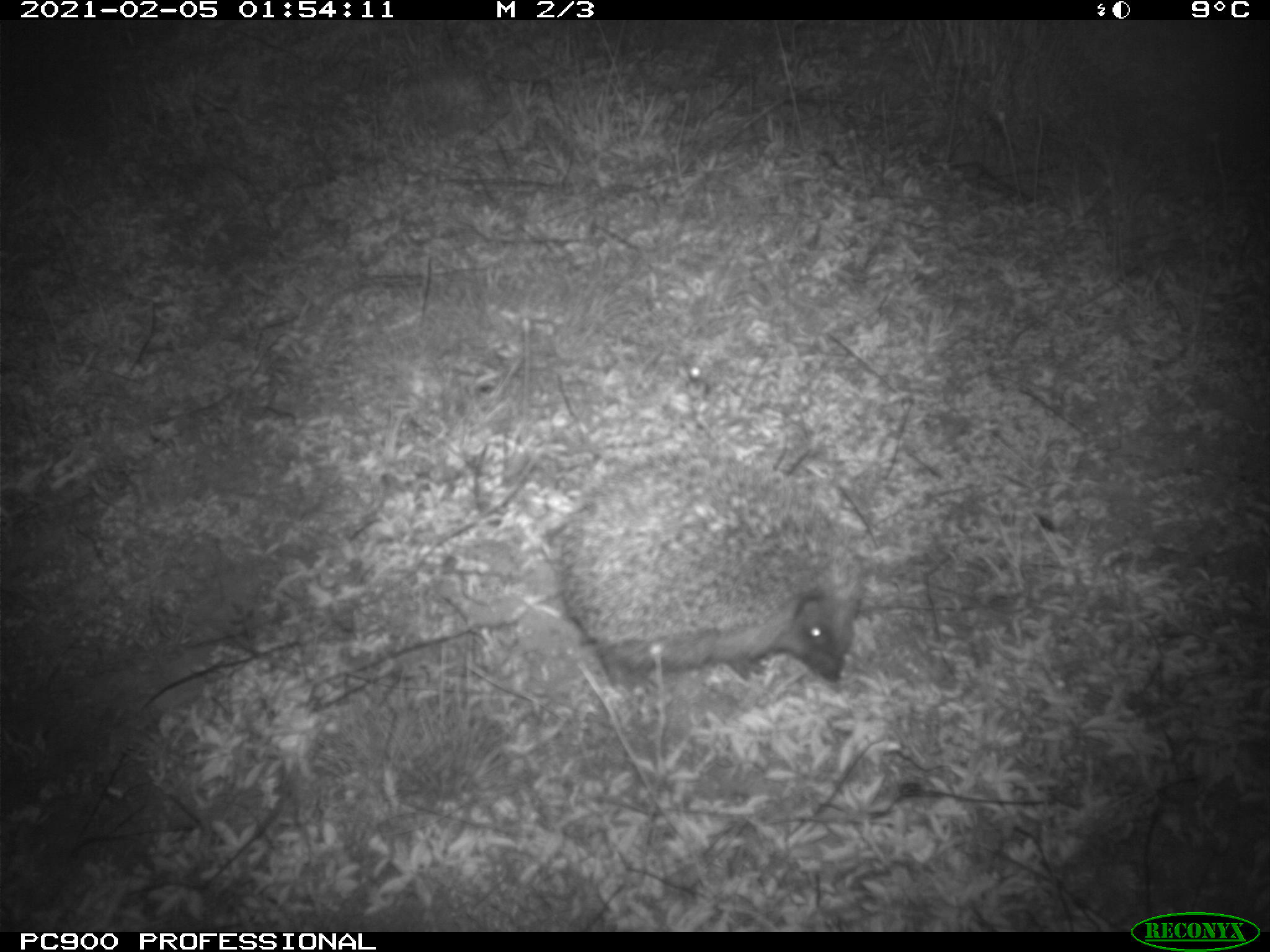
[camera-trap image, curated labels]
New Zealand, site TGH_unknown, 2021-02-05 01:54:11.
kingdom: Animalia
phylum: Chordata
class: Mammalia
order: Eulipotyphla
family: Erinaceidae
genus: Erinaceus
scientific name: Erinaceus europaeus europaeus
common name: european hedgehog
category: hedgehog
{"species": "hedgehog (european hedgehog) (Erinaceus europaeus europaeus)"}